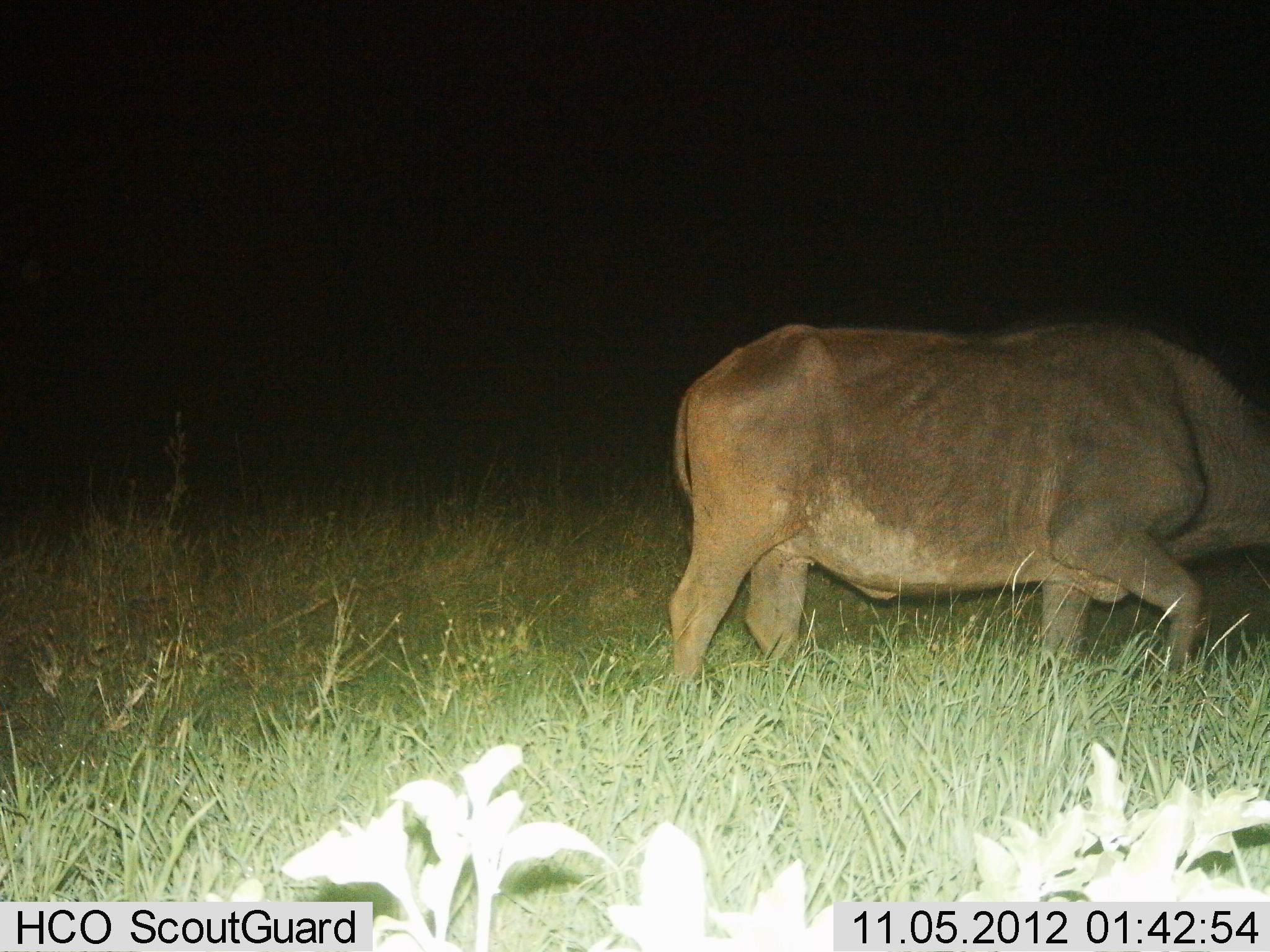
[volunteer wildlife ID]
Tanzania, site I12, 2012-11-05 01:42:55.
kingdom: Animalia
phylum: Chordata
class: Mammalia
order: Artiodactyla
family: Bovidae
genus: Syncerus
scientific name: Syncerus caffer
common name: cape buffalo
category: buffalo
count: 1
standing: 20%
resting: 0%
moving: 70%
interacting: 0%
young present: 0%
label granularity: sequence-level